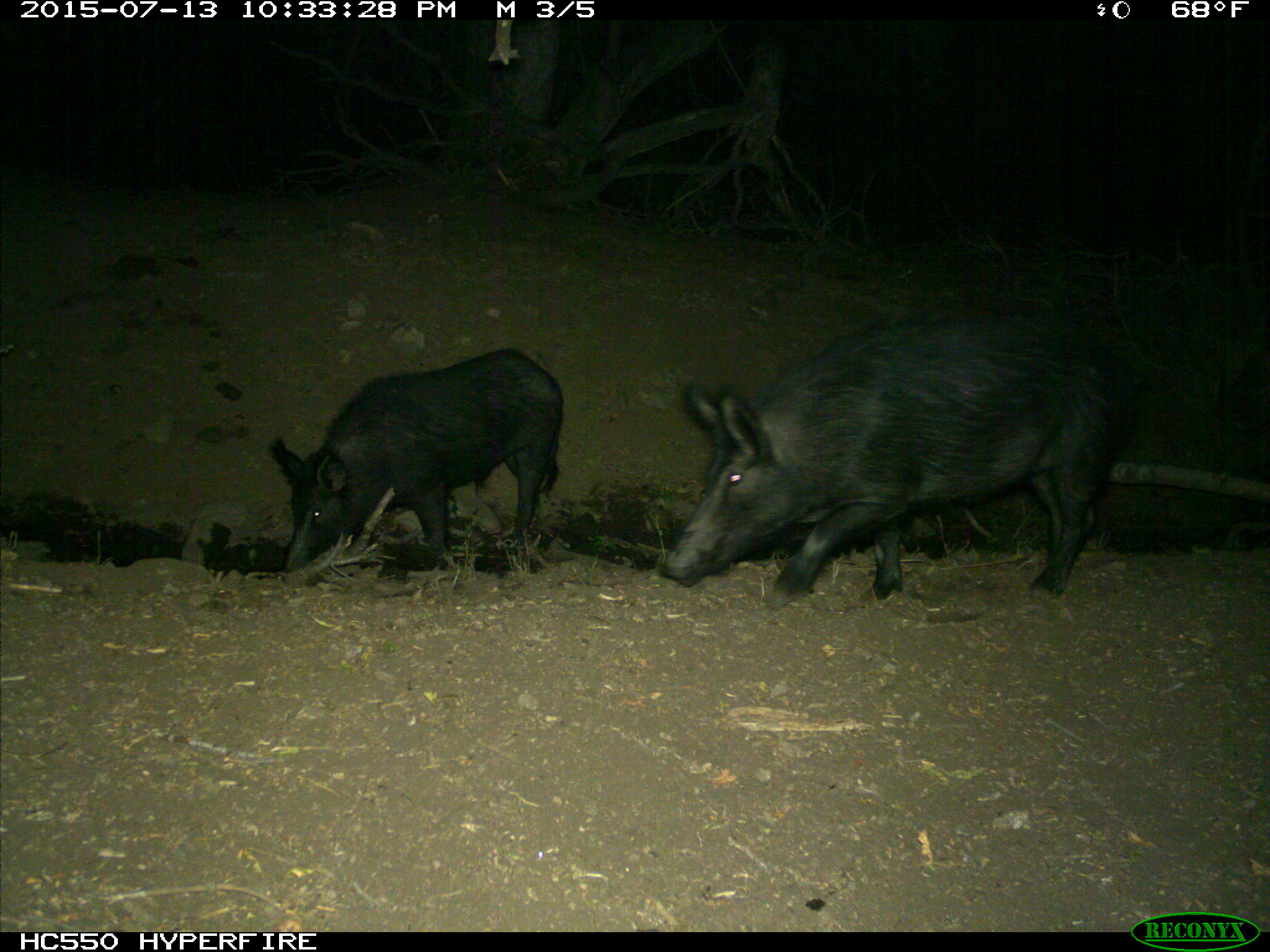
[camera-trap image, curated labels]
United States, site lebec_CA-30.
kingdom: Animalia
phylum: Chordata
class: Mammalia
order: Artiodactyla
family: Suidae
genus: Sus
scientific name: Sus scrofa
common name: wild boar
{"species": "Sus scrofa (wild boar)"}